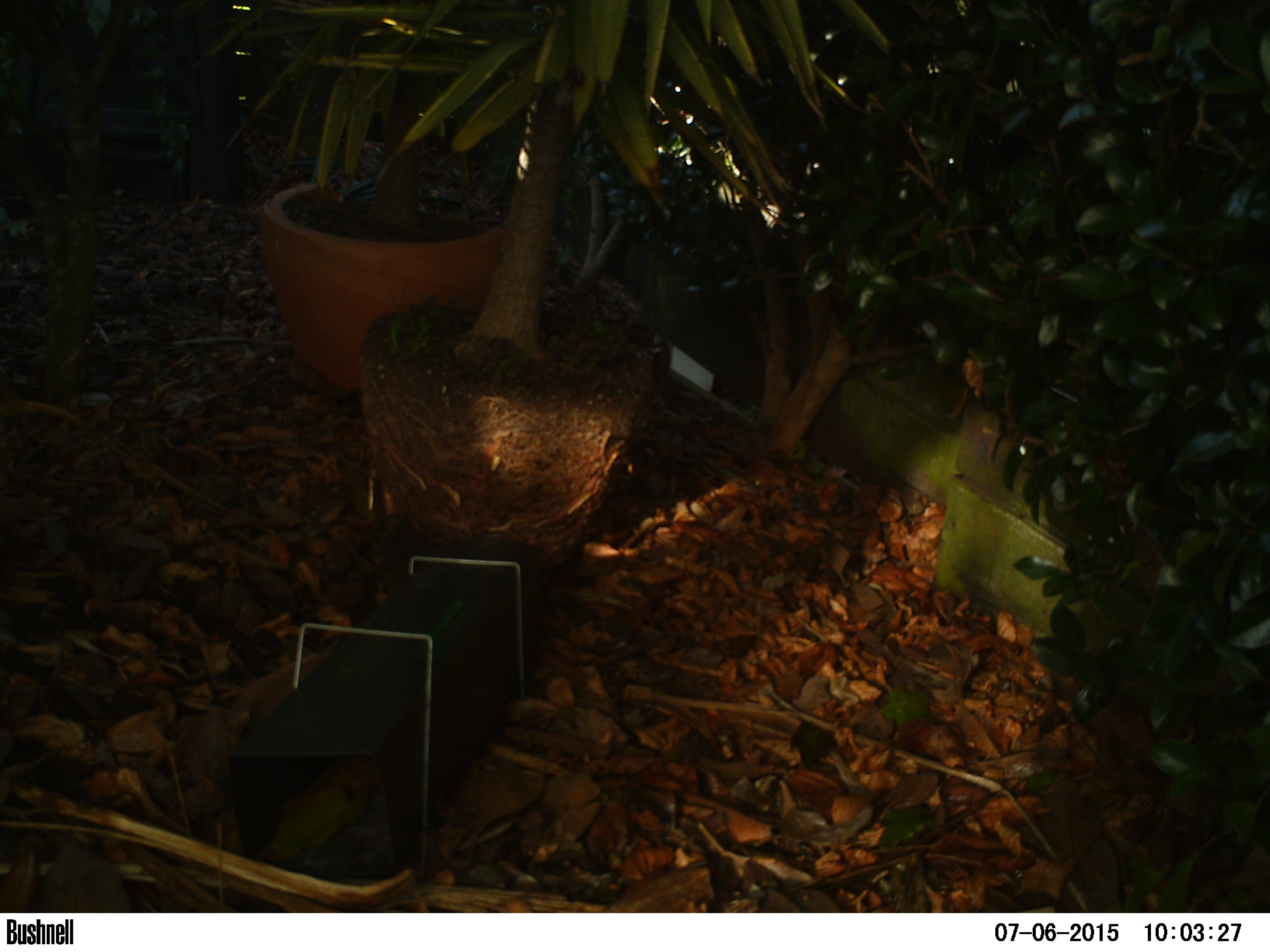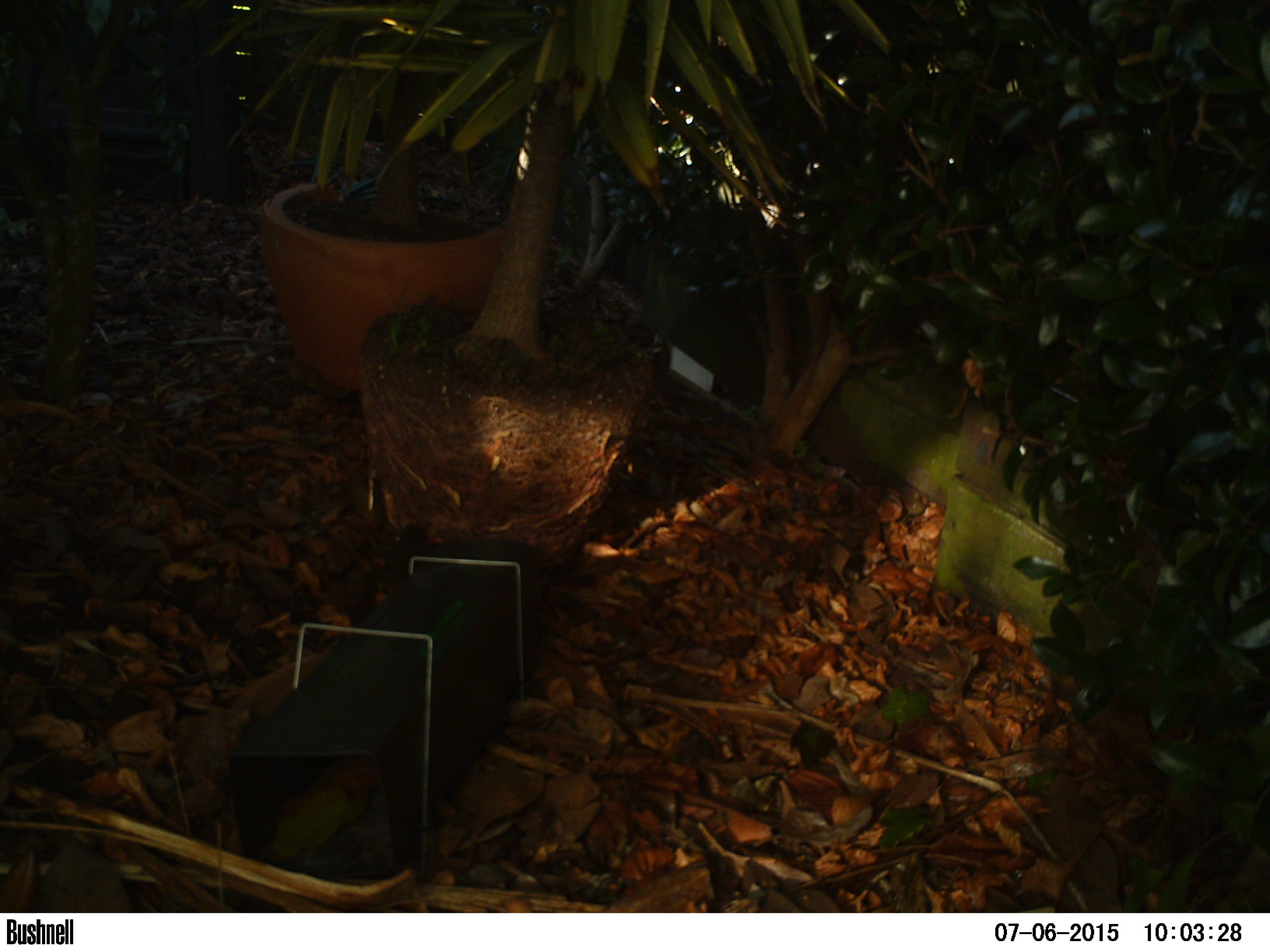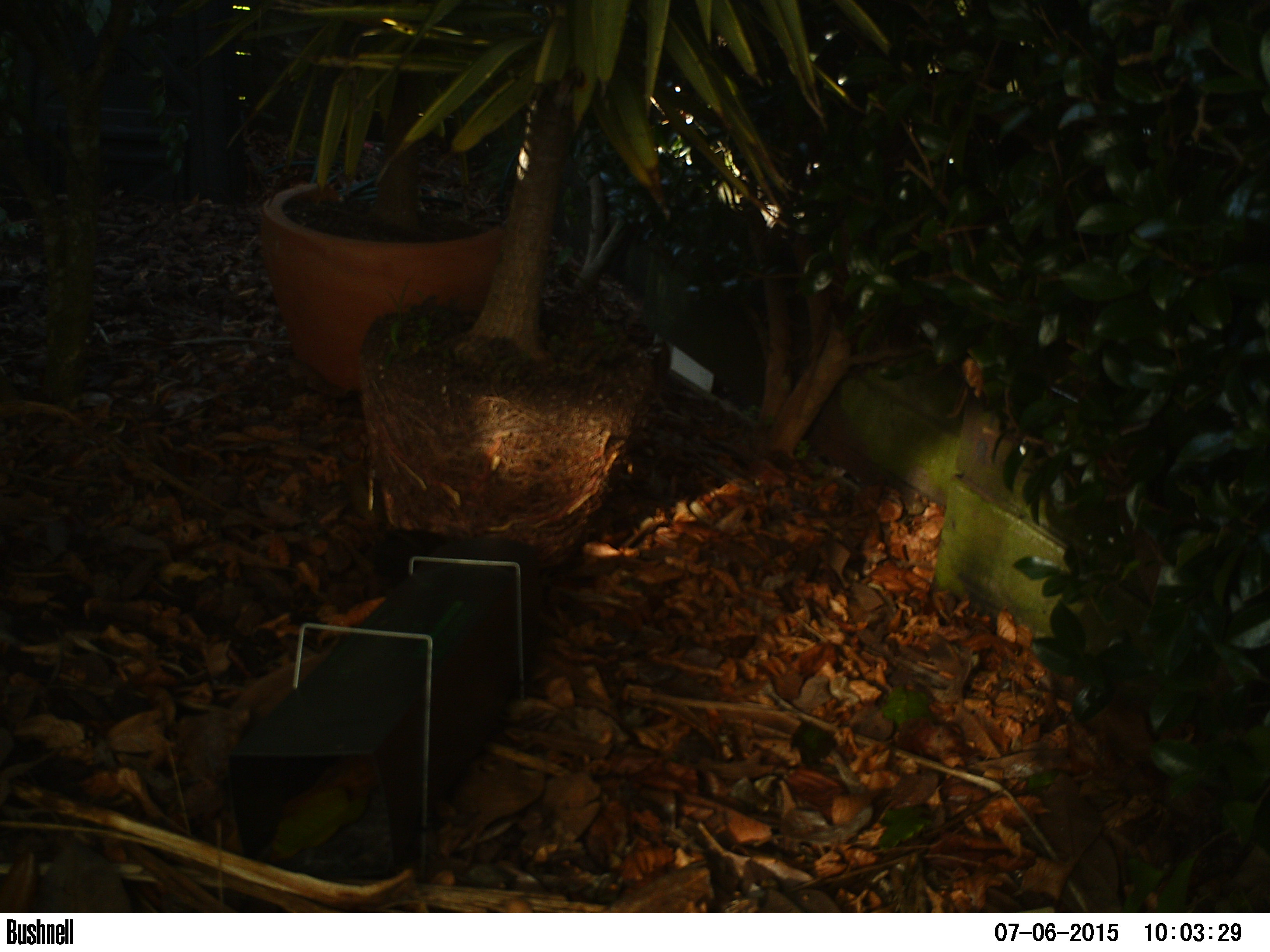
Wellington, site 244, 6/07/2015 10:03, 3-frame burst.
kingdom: Animalia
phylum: Chordata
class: Aves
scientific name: Aves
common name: bird